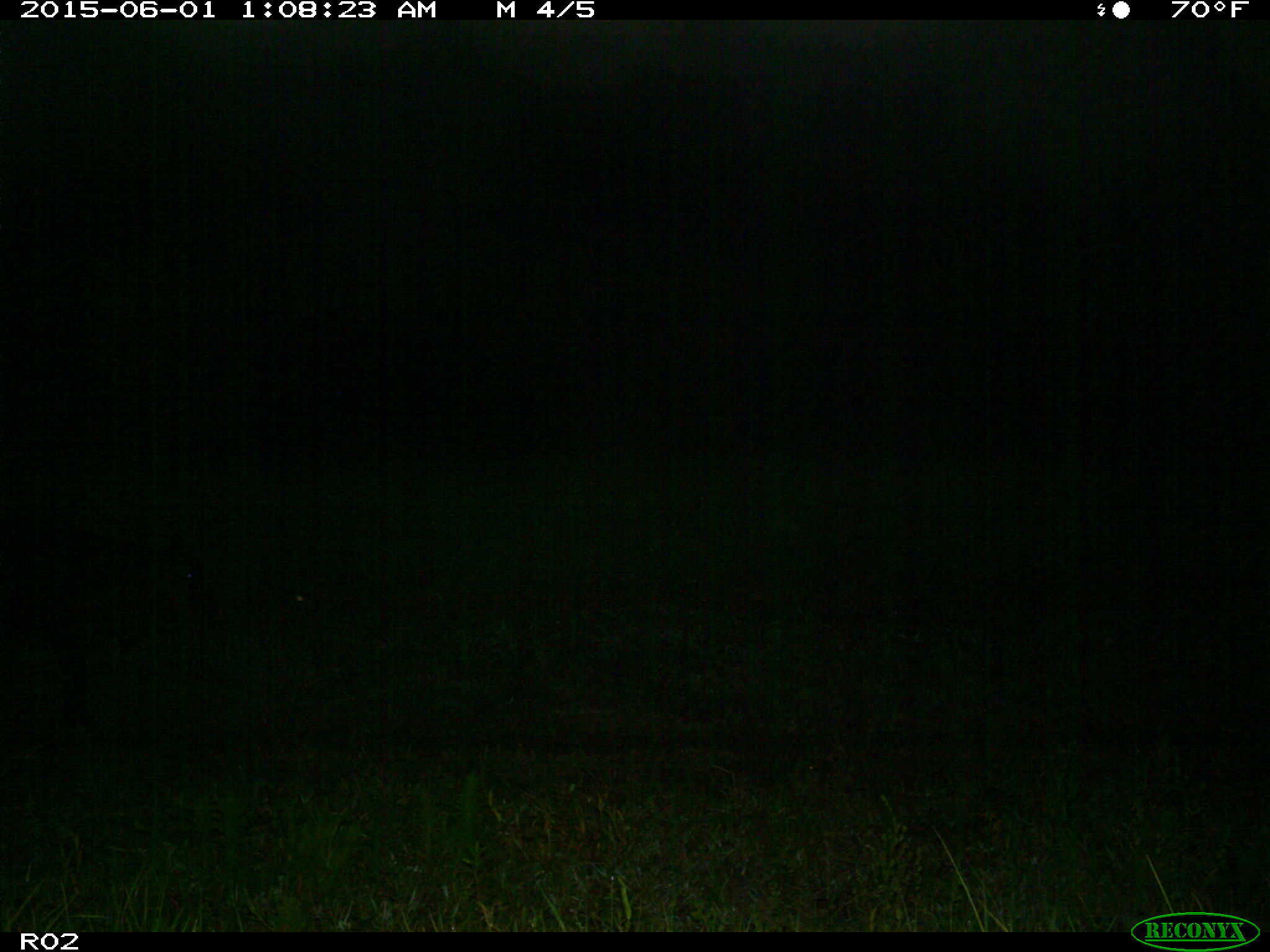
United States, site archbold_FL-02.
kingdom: Animalia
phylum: Chordata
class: Mammalia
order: Artiodactyla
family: Bovidae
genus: Bos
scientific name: Bos taurus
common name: domestic cow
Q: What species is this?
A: Bos taurus (domestic cow).